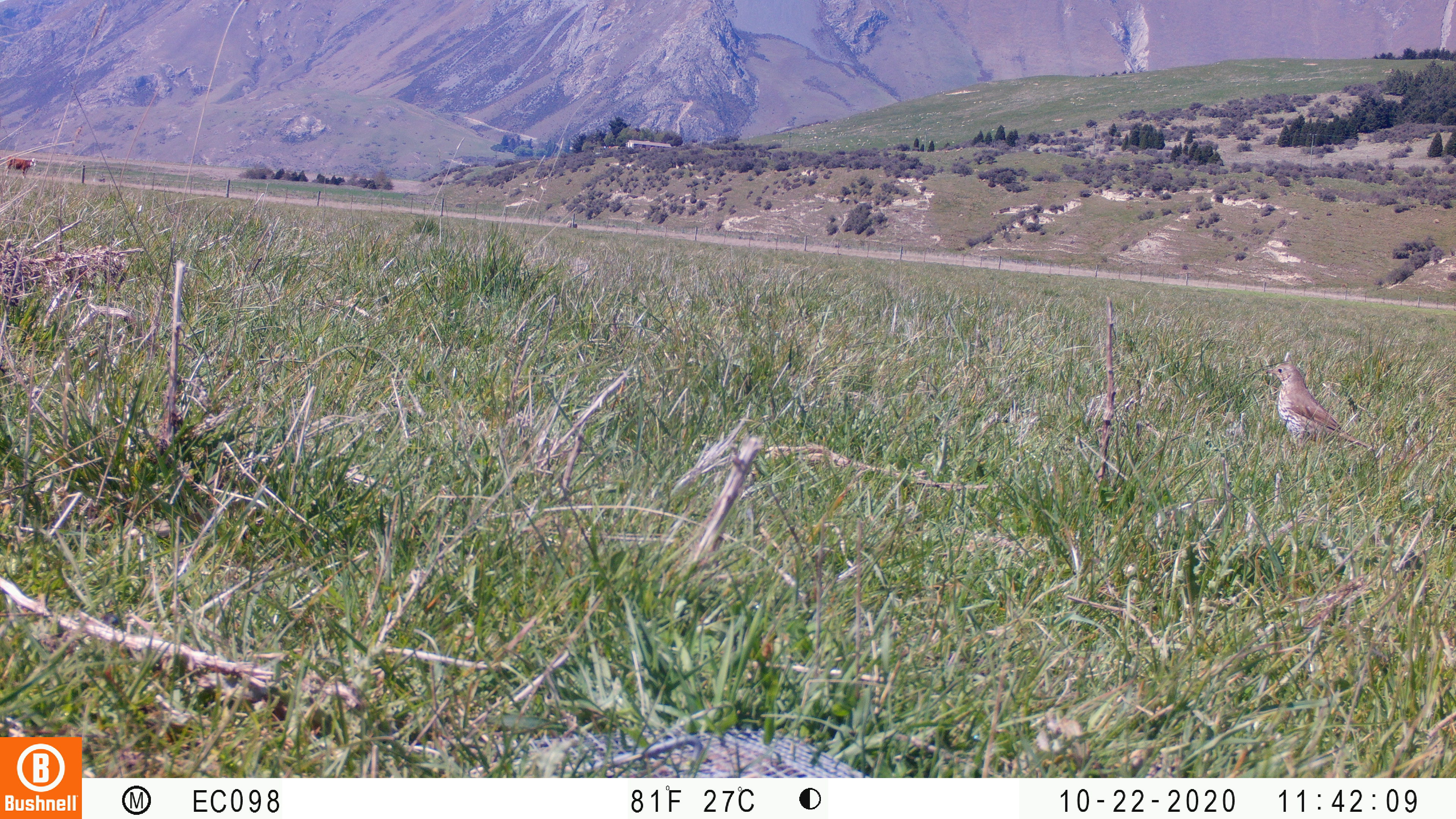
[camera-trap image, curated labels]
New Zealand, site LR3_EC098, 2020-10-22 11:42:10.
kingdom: Animalia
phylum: Chordata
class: Aves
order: Passeriformes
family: Motacillidae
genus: Anthus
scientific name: Anthus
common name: pipit